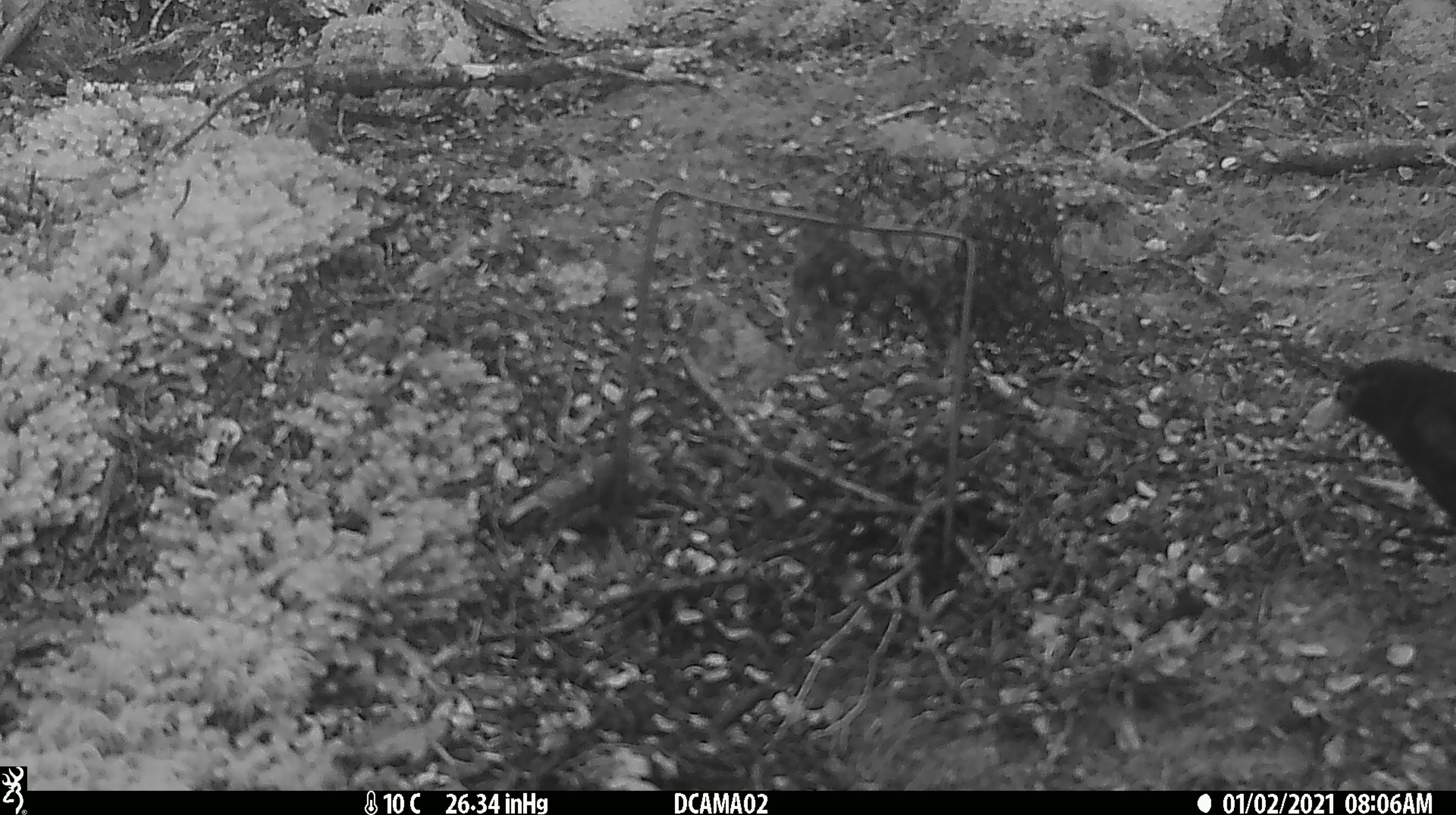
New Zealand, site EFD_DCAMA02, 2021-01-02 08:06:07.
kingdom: Animalia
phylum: Chordata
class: Aves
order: Passeriformes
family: Turdidae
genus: Turdus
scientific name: Turdus merula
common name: eurasian blackbird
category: blackbird